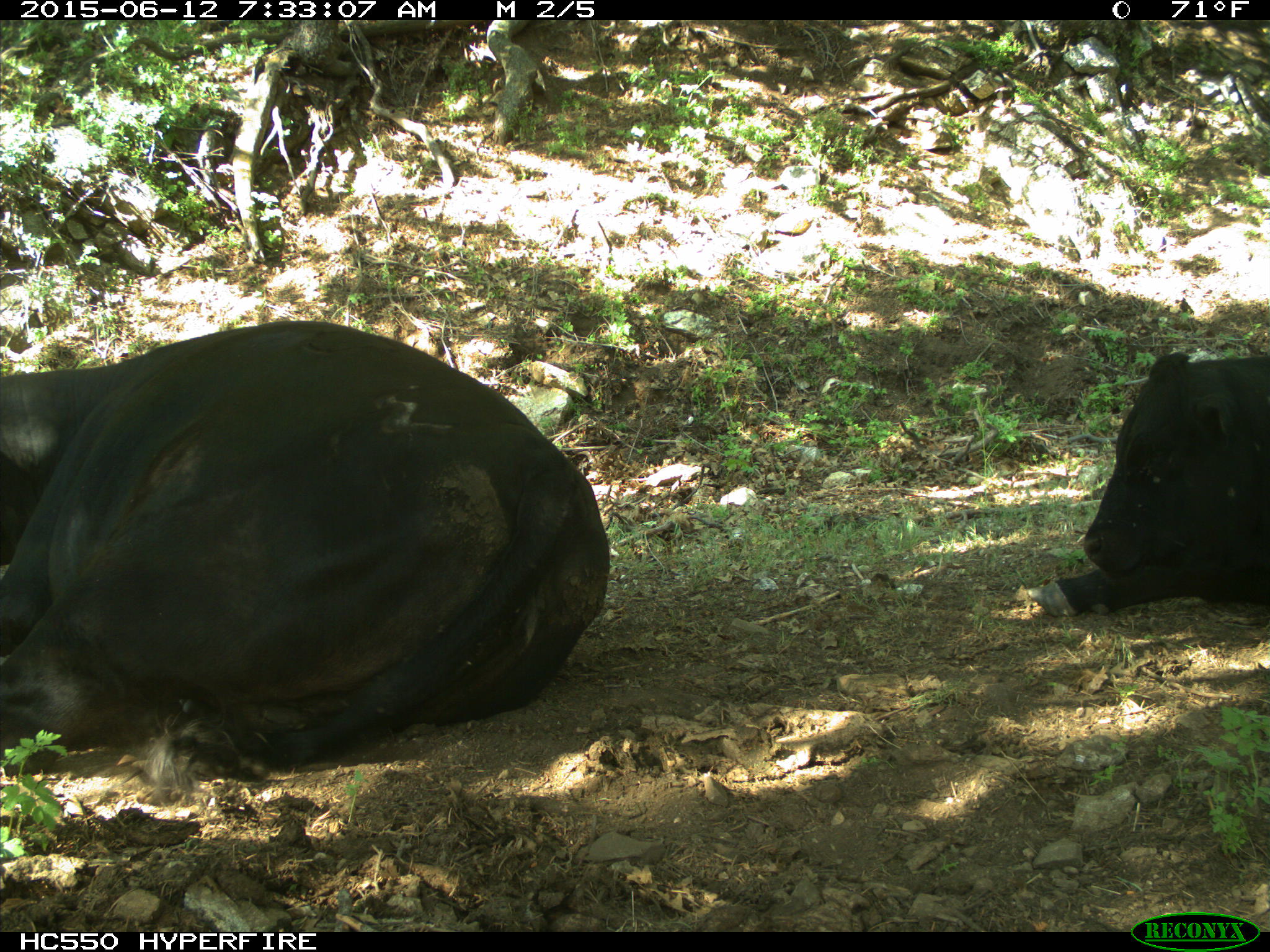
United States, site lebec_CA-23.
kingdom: Animalia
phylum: Chordata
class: Mammalia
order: Artiodactyla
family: Bovidae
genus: Bos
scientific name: Bos taurus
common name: domestic cow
Bos taurus (domestic cow).